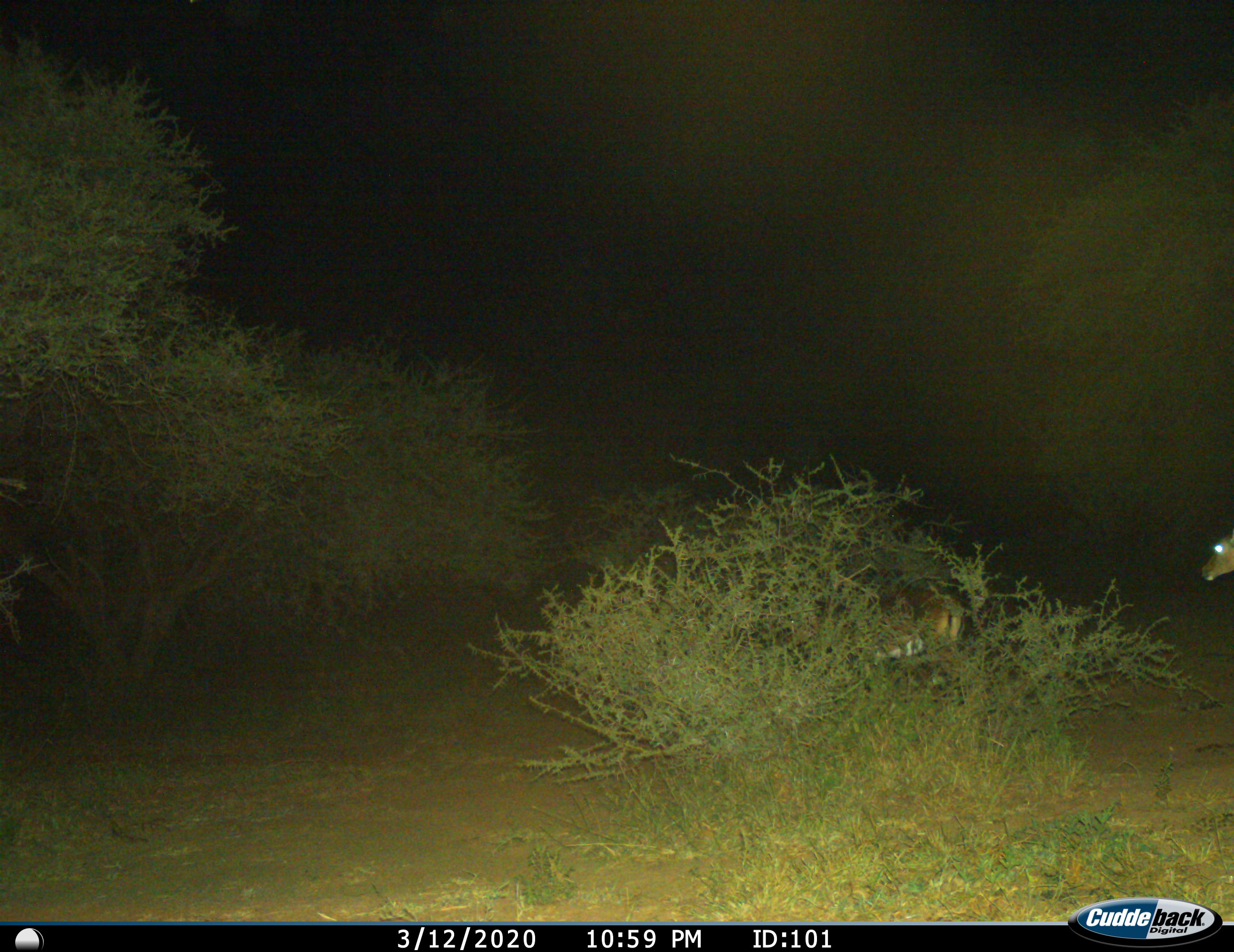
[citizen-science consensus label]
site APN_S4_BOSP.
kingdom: Animalia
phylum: Chordata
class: Mammalia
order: Artiodactyla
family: Bovidae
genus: Aepyceros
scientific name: Aepyceros melampus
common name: impala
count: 3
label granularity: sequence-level